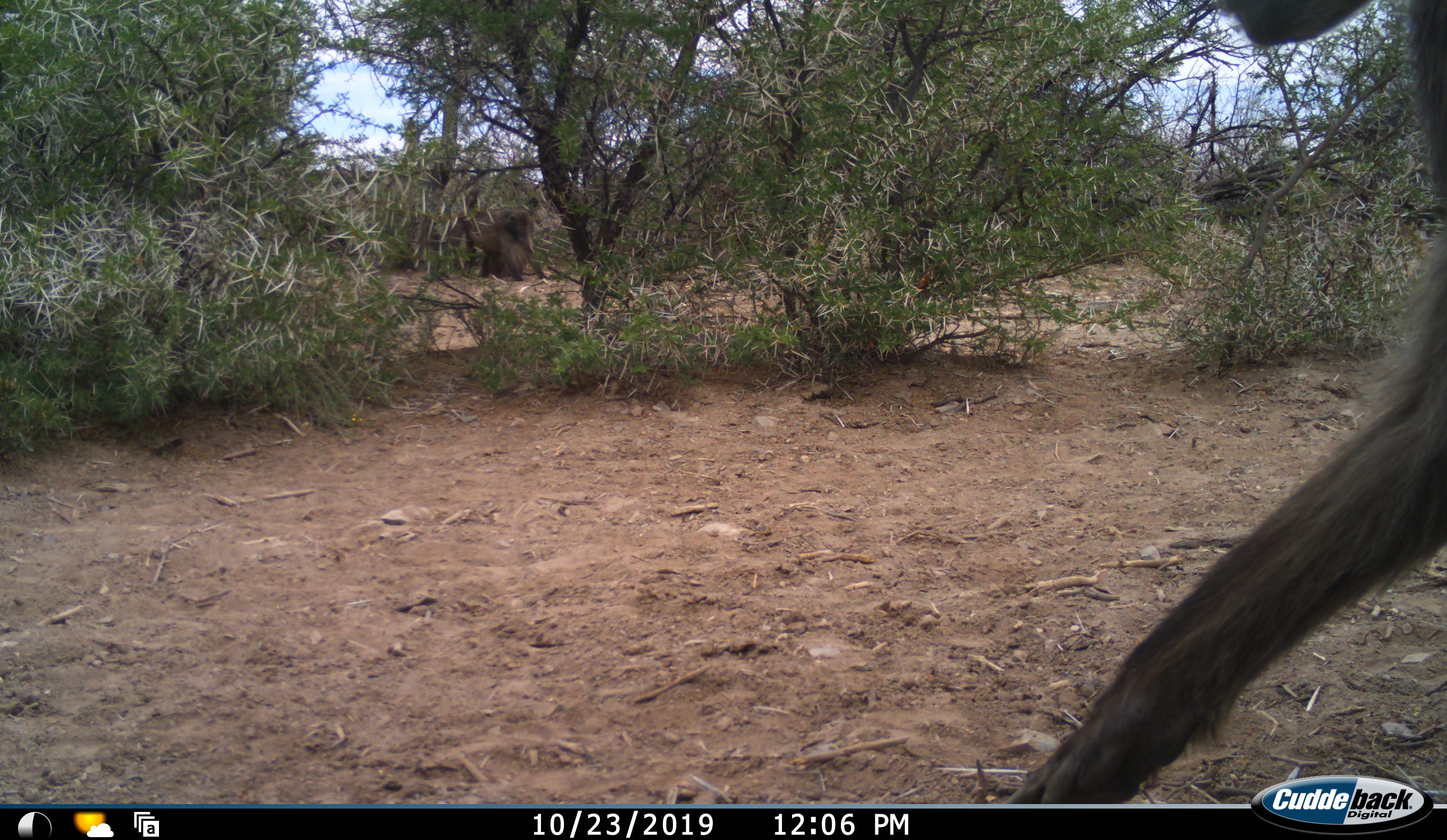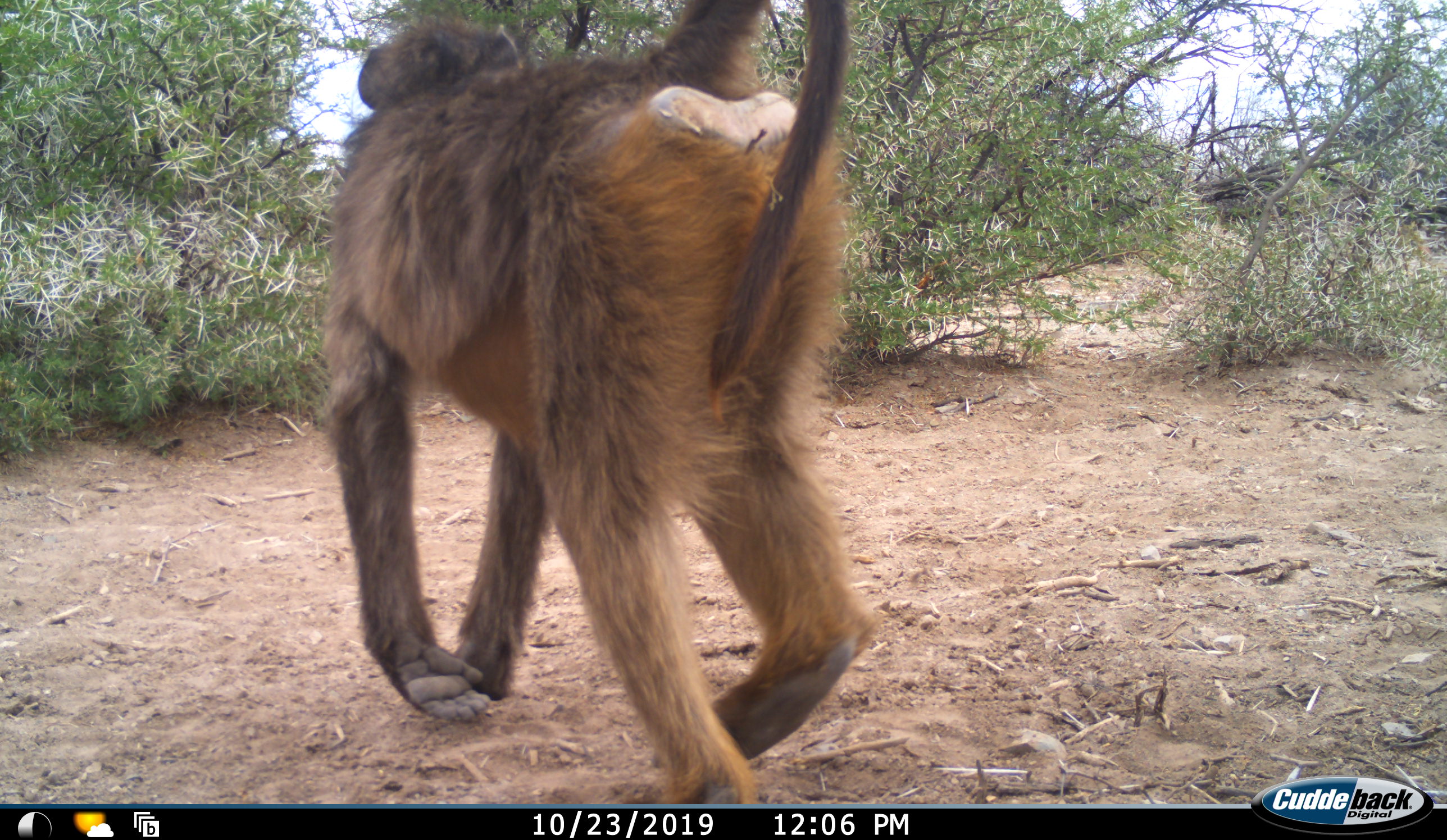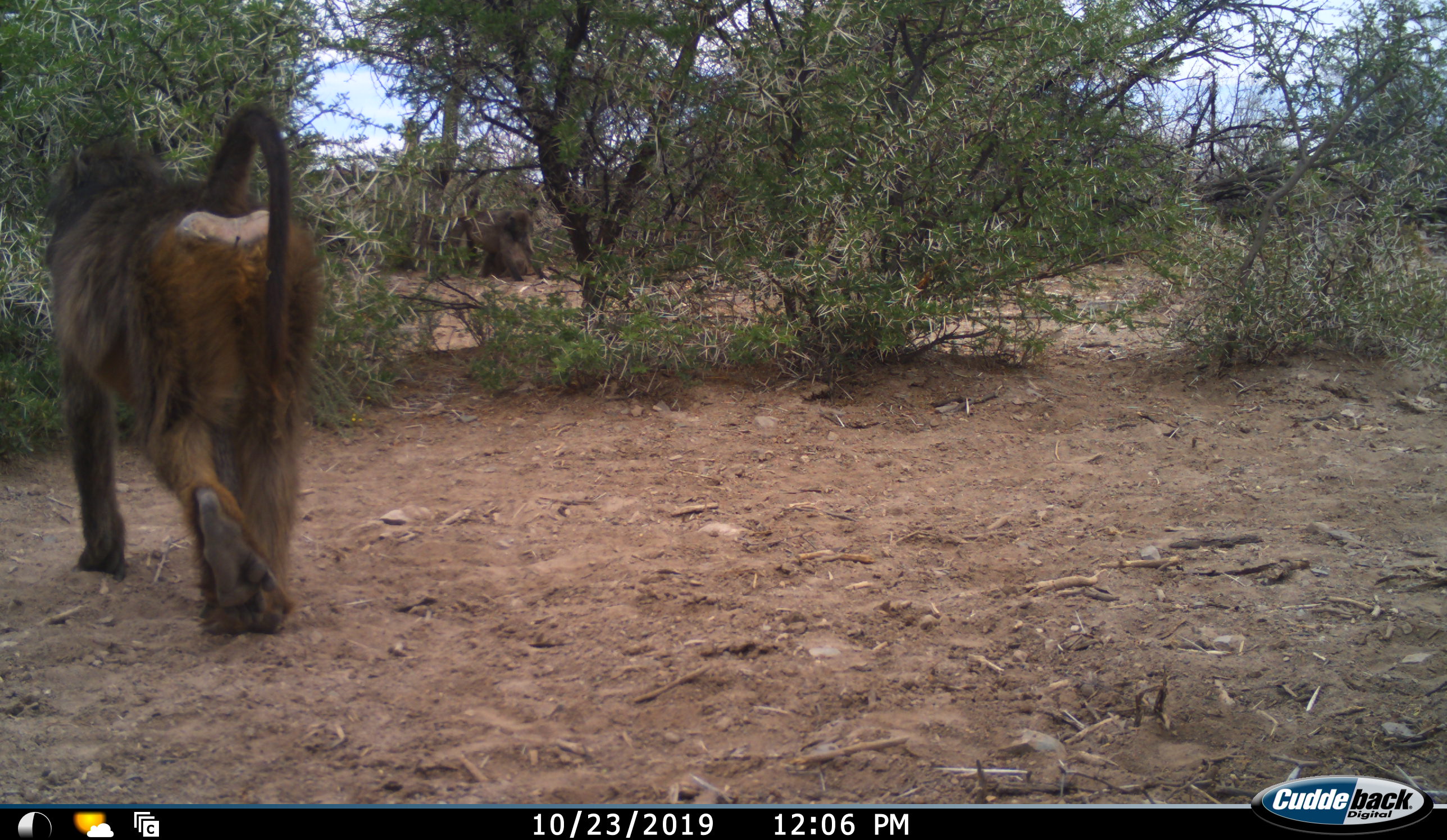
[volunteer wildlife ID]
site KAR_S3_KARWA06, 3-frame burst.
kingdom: Animalia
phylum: Chordata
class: Mammalia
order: Primates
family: Cercopithecidae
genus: Papio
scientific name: Papio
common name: baboon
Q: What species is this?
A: Baboon (Papio).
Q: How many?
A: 1.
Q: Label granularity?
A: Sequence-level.